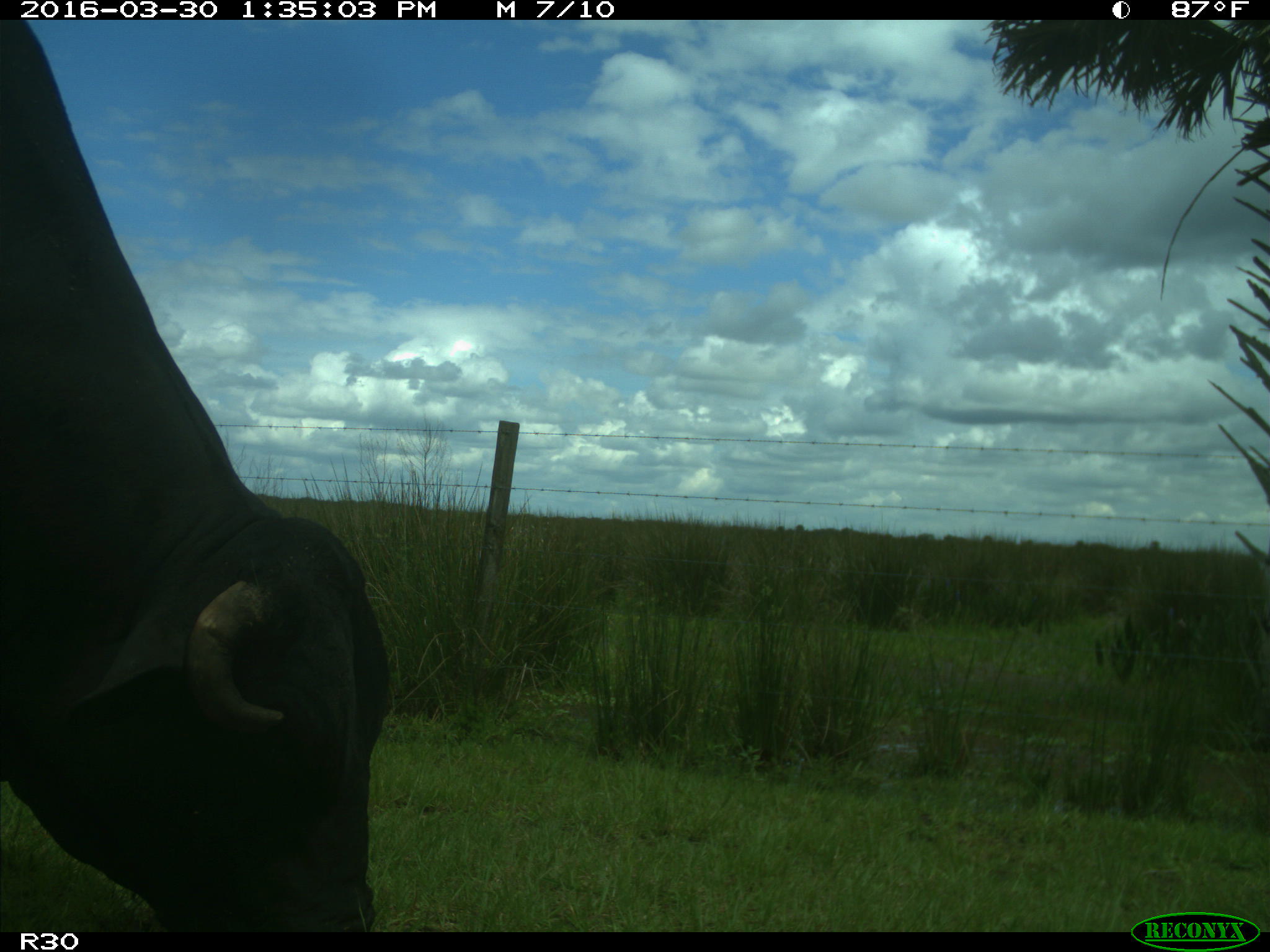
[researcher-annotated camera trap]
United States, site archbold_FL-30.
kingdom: Animalia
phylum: Chordata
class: Mammalia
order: Artiodactyla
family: Bovidae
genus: Bos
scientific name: Bos taurus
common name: domestic cow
Bos taurus (domestic cow).